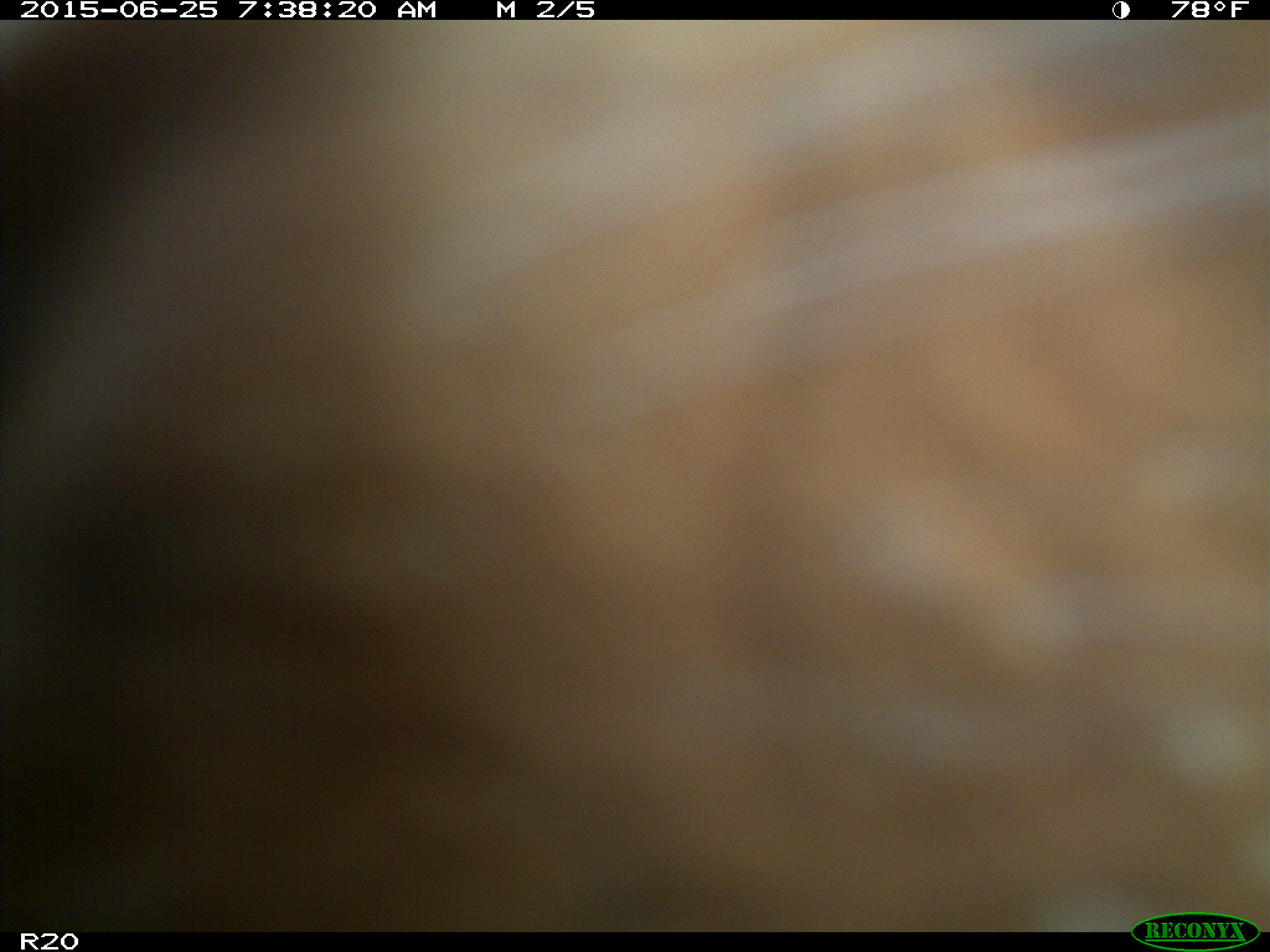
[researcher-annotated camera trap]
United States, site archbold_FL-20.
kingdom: Animalia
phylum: Chordata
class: Mammalia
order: Artiodactyla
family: Bovidae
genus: Bos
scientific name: Bos taurus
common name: domestic cow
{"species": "Bos taurus (domestic cow)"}